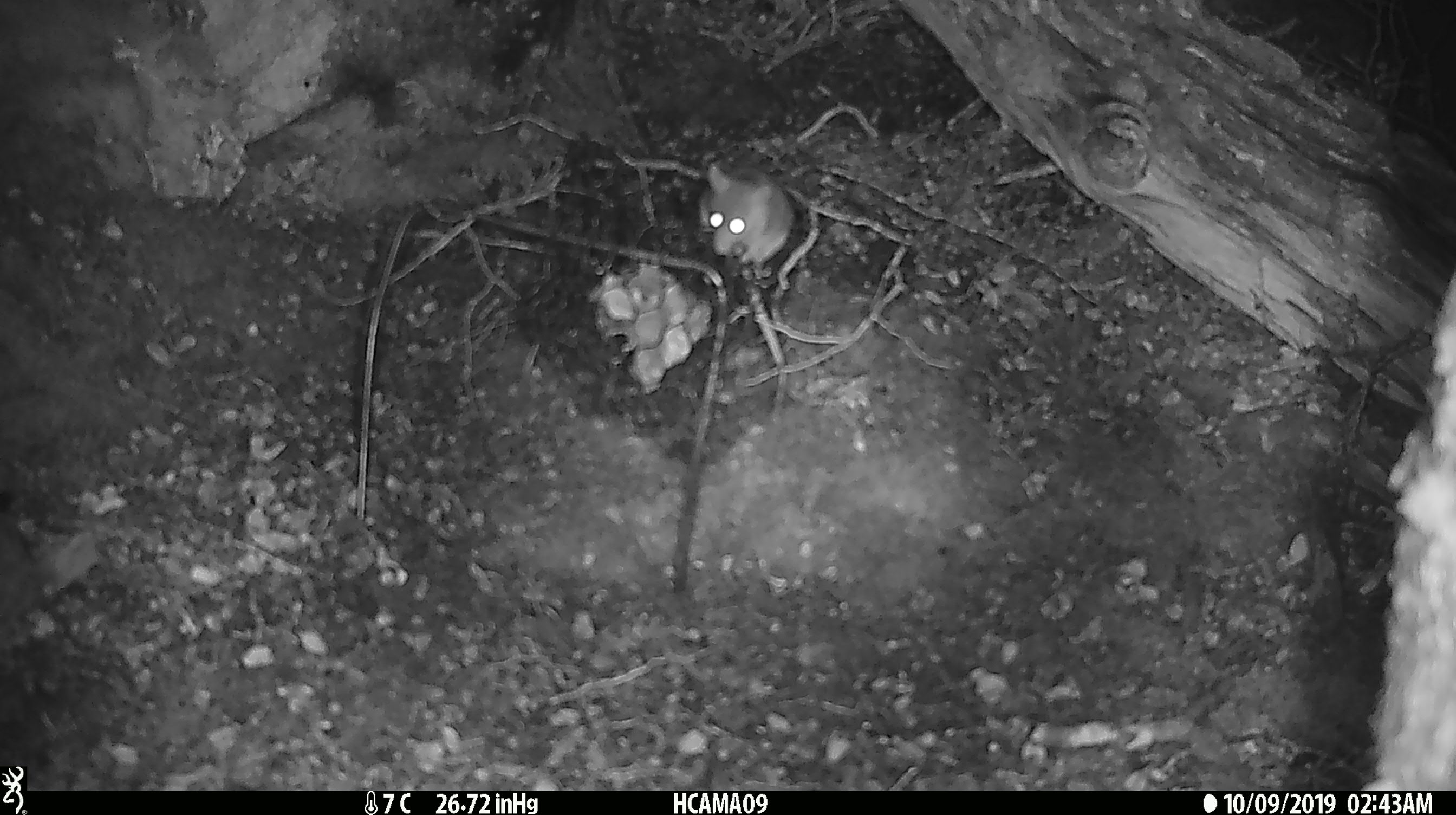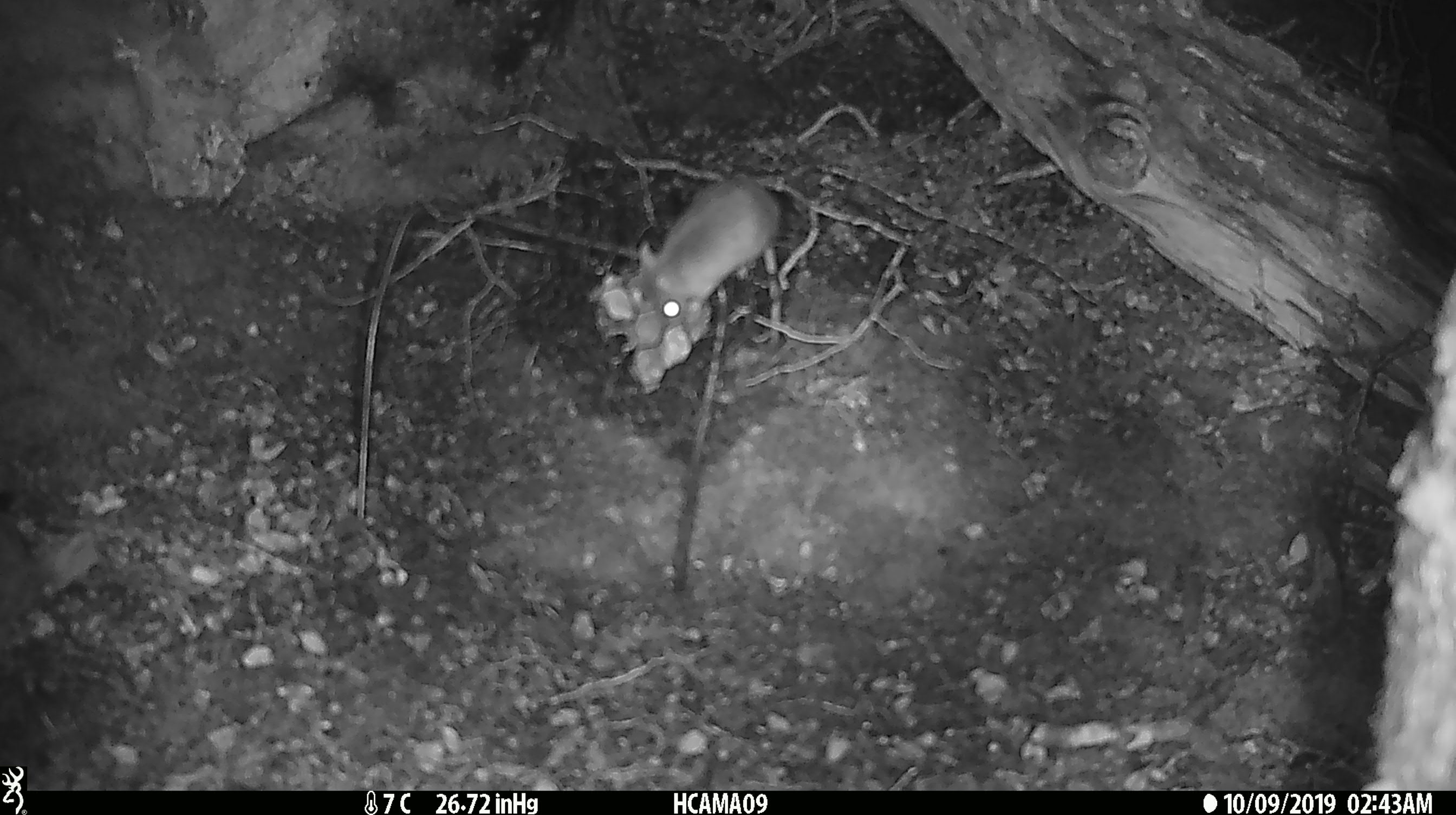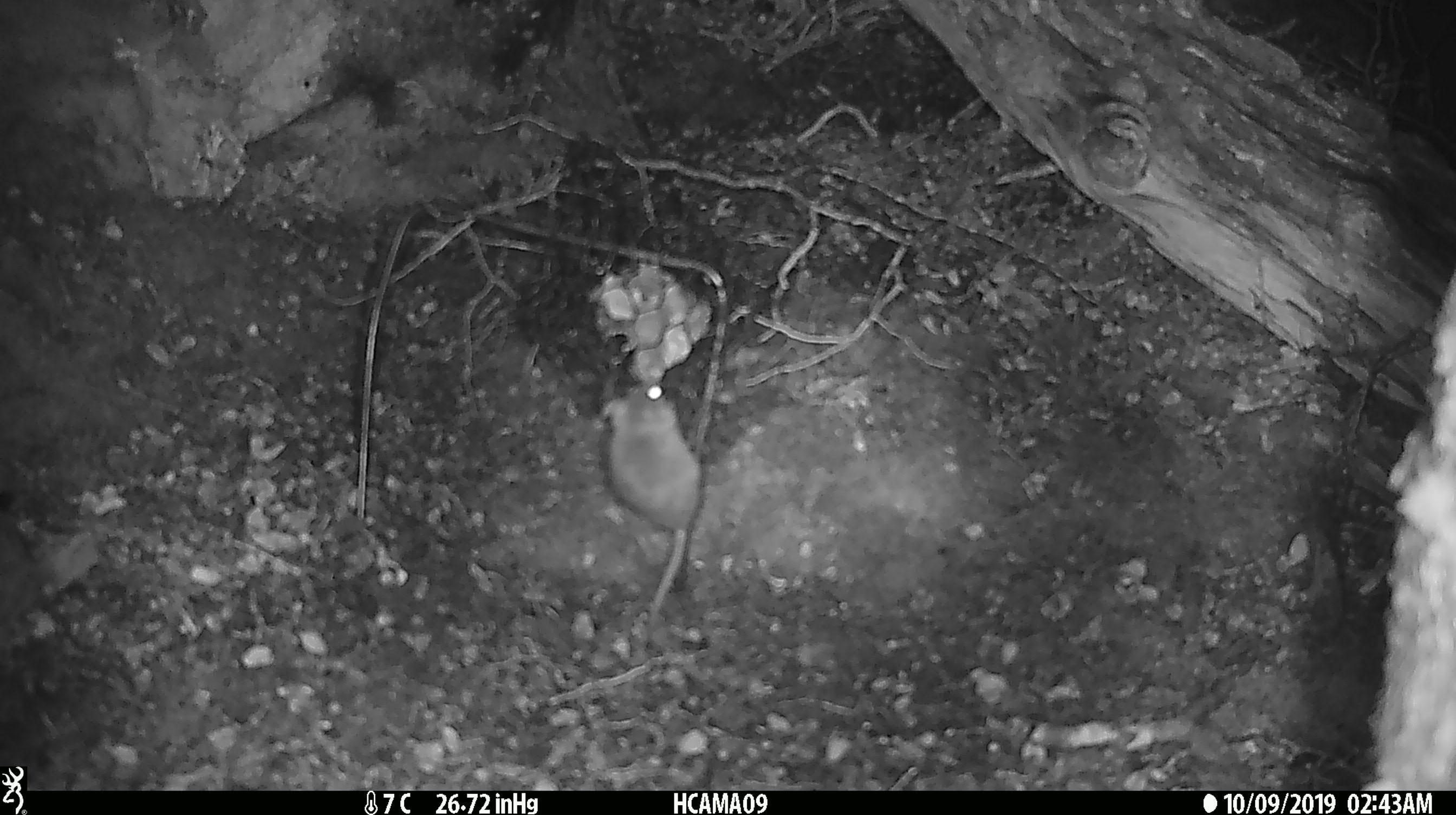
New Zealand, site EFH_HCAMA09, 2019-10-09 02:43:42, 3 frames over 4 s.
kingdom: Animalia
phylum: Chordata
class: Mammalia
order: Rodentia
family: Muridae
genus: Mus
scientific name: Mus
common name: mouse